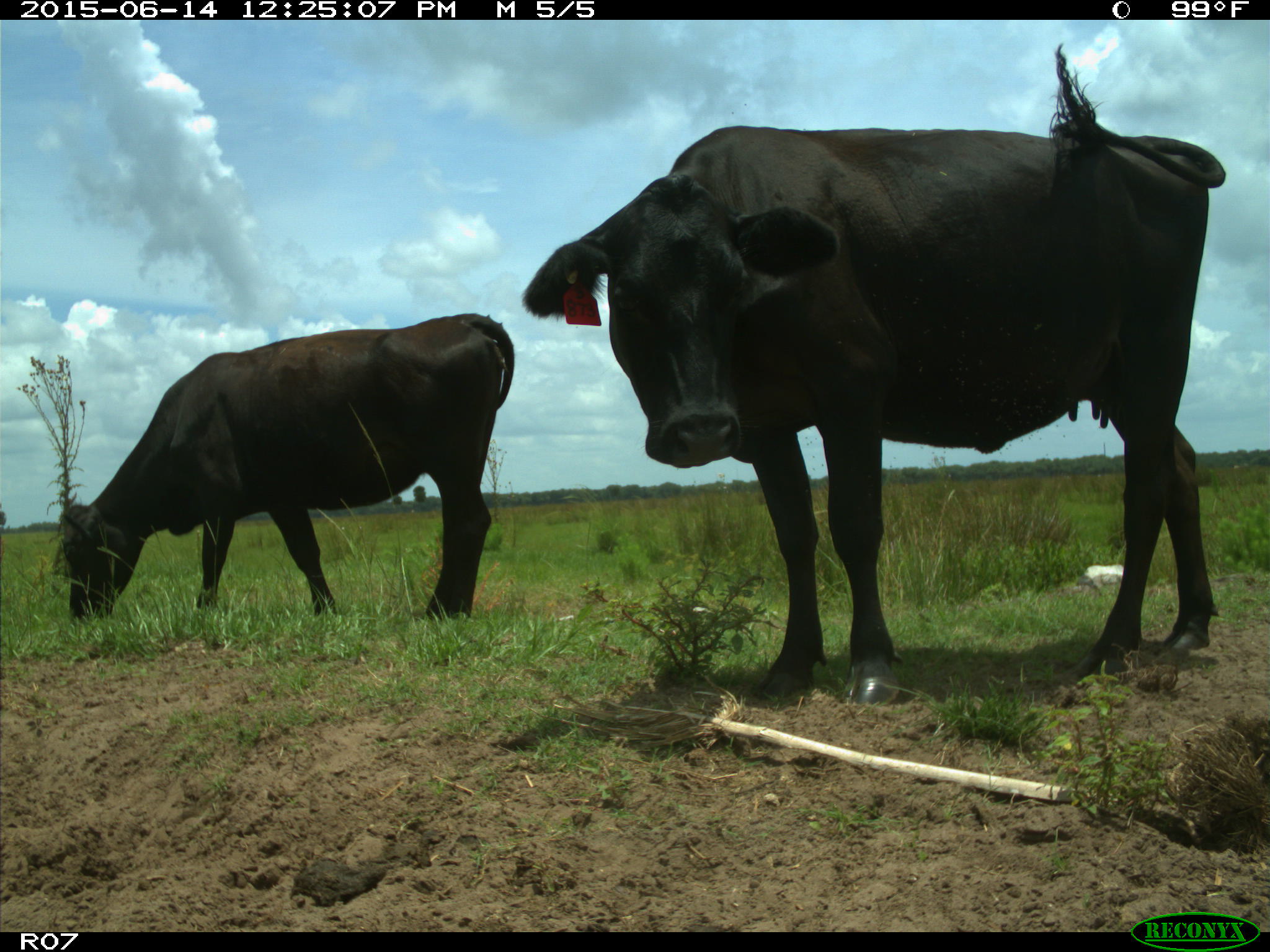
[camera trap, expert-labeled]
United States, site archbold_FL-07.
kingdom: Animalia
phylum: Chordata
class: Mammalia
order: Artiodactyla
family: Bovidae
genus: Bos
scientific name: Bos taurus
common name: domestic cow